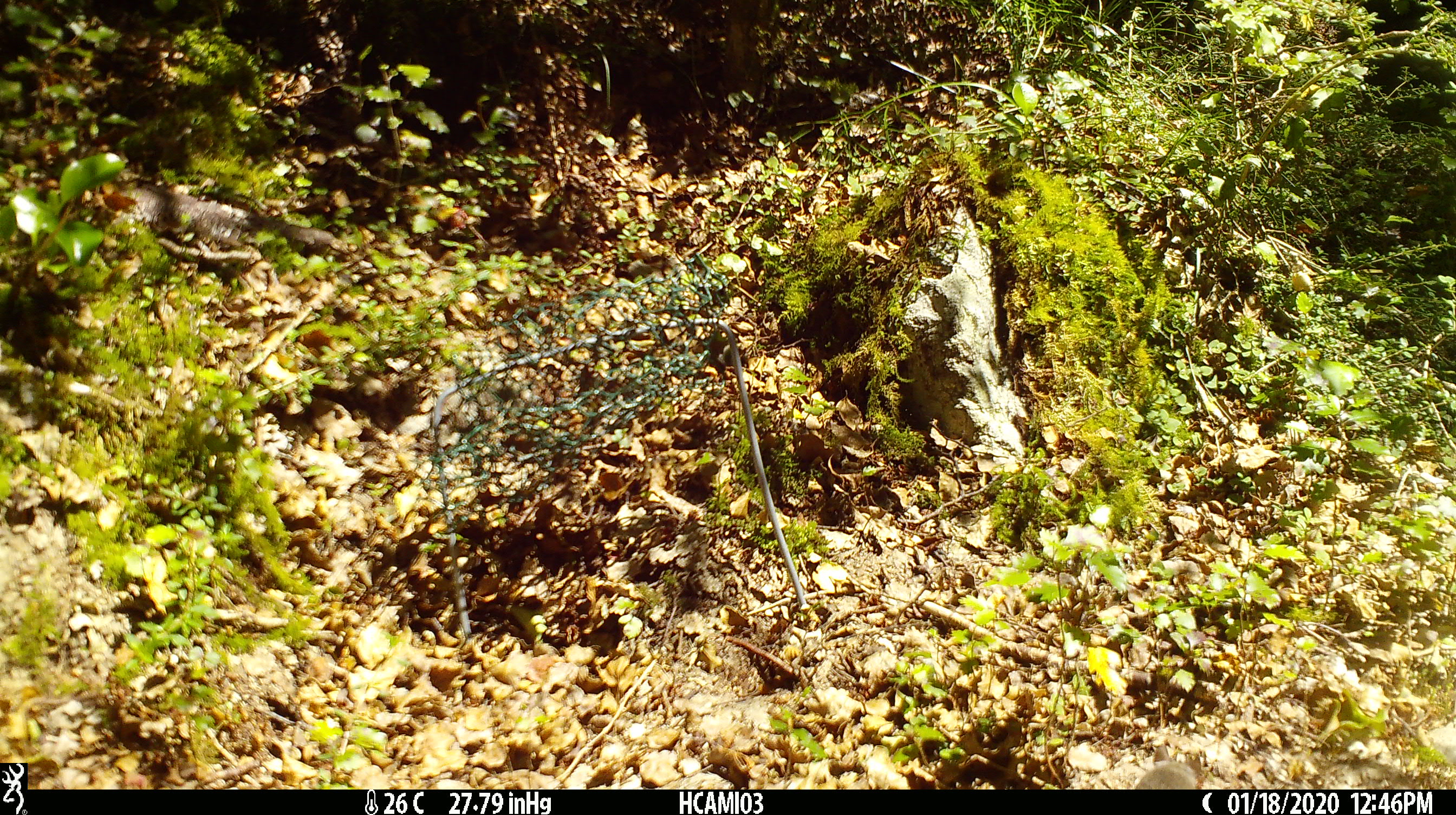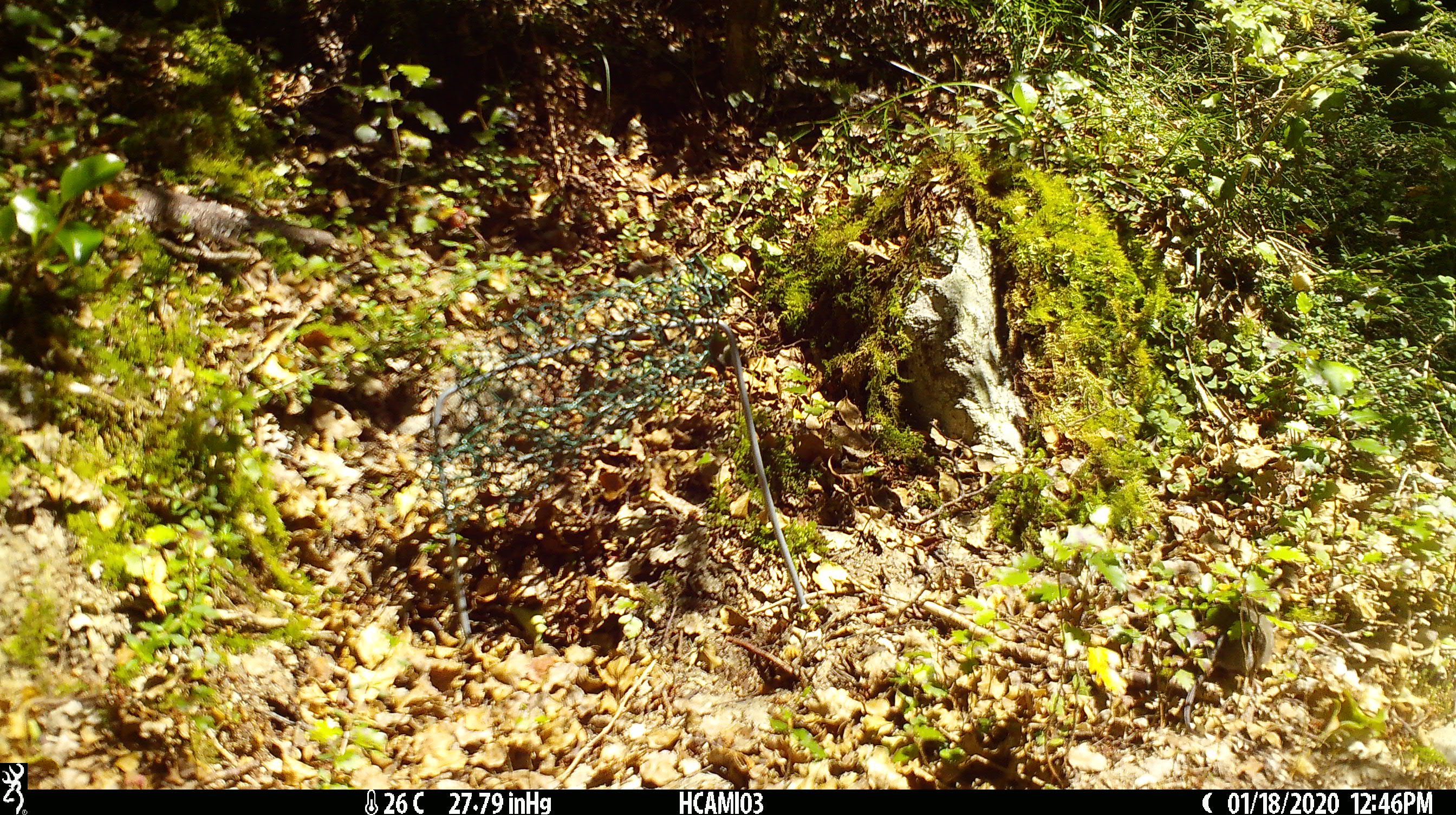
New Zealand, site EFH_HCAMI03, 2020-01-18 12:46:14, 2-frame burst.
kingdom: Animalia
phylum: Chordata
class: Mammalia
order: Rodentia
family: Muridae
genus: Mus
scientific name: Mus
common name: mouse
Mouse (Mus).